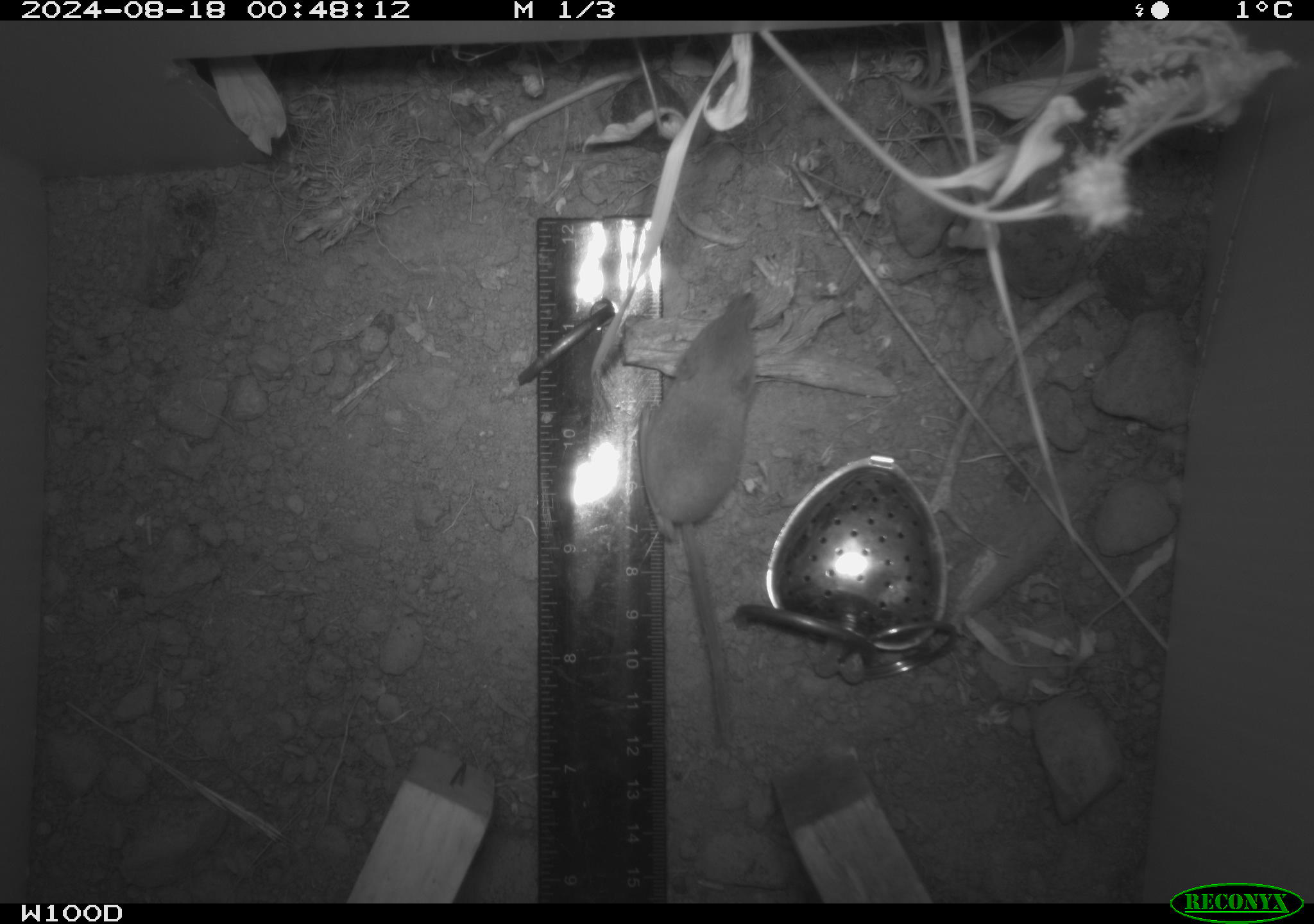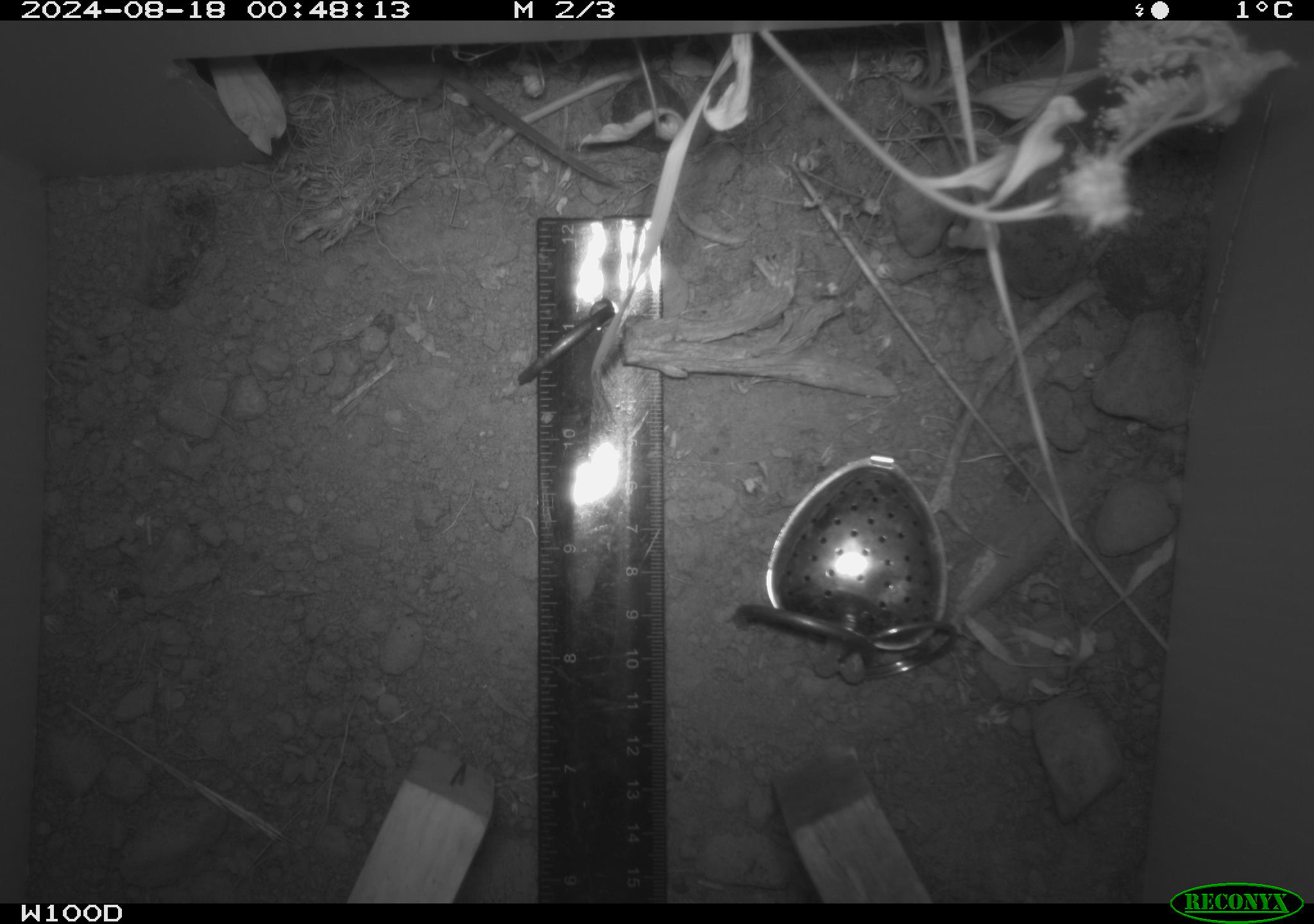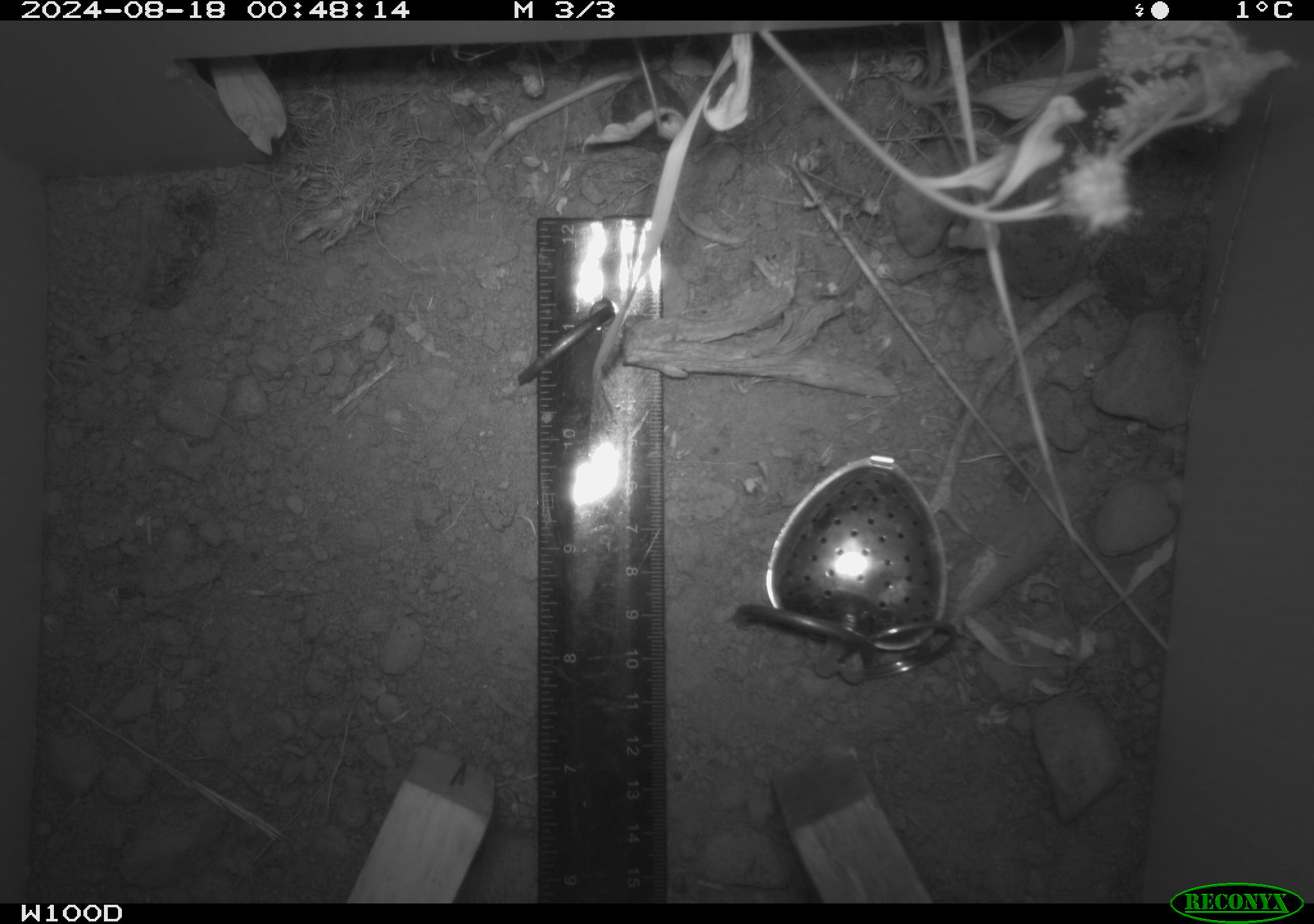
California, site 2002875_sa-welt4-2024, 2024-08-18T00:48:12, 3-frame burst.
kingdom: Animalia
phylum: Chordata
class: Mammalia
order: Eulipotyphla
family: Soricidae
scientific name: Soricidae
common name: shrews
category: soricidae family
Soricidae family (shrews) (Soricidae).